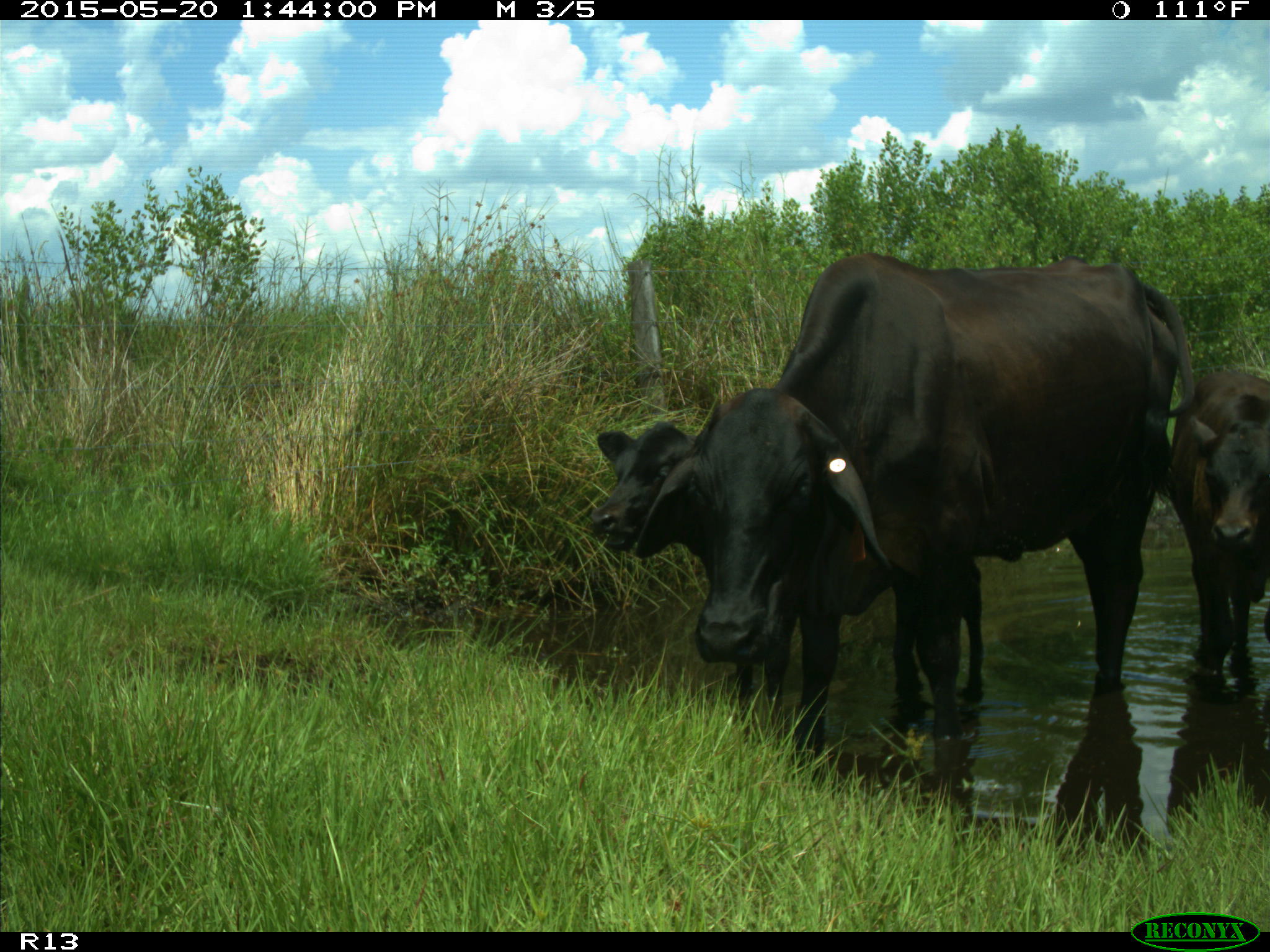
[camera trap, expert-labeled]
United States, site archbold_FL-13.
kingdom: Animalia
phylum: Chordata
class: Mammalia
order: Artiodactyla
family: Bovidae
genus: Bos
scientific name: Bos taurus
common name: domestic cow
Bos taurus (domestic cow).